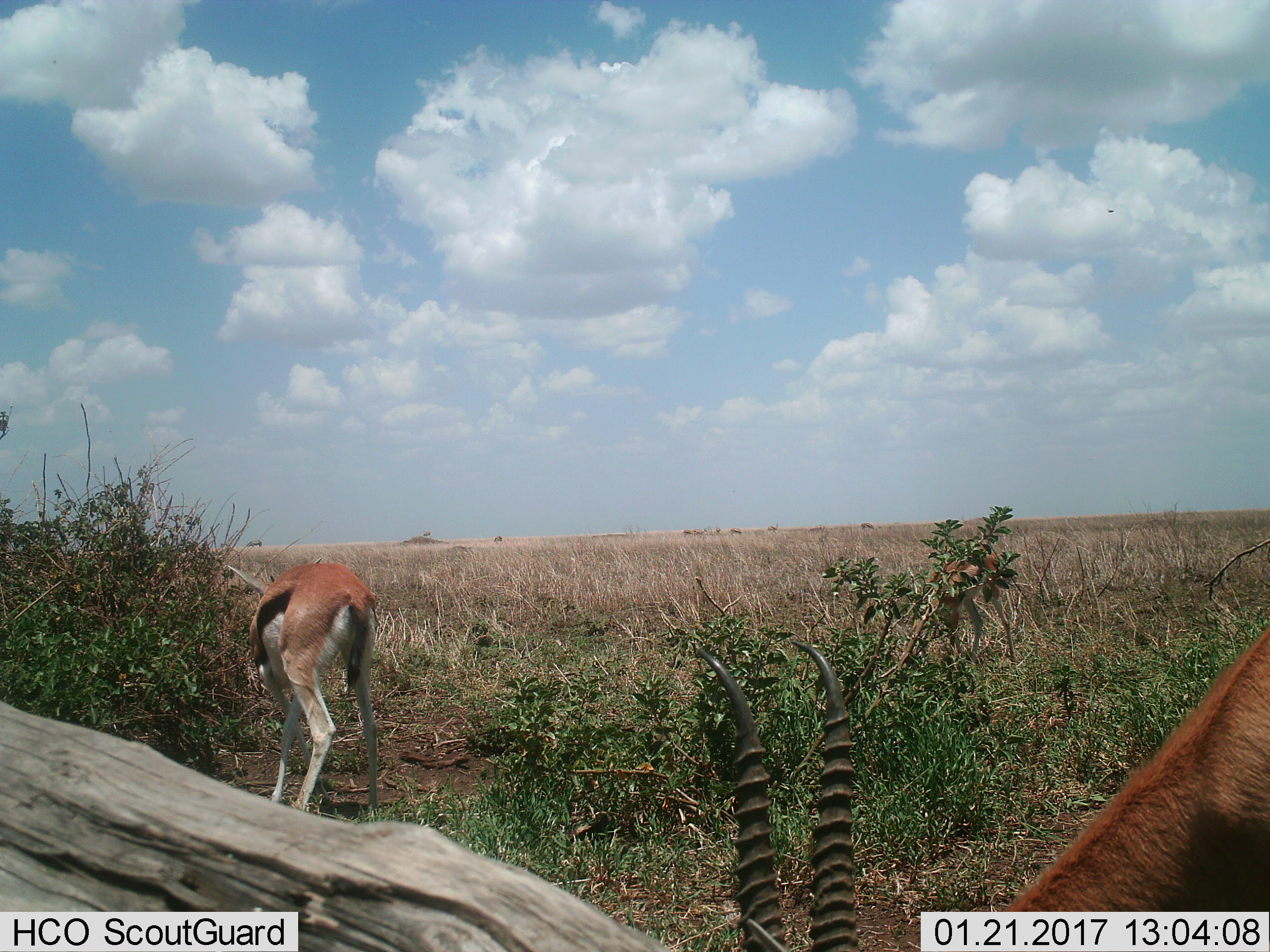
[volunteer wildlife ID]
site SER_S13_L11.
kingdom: Animalia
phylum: Chordata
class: Mammalia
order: Artiodactyla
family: Bovidae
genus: Eudorcas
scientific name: Eudorcas thomsonii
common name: thomson's gazelle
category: gazellethomsons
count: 3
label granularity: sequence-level